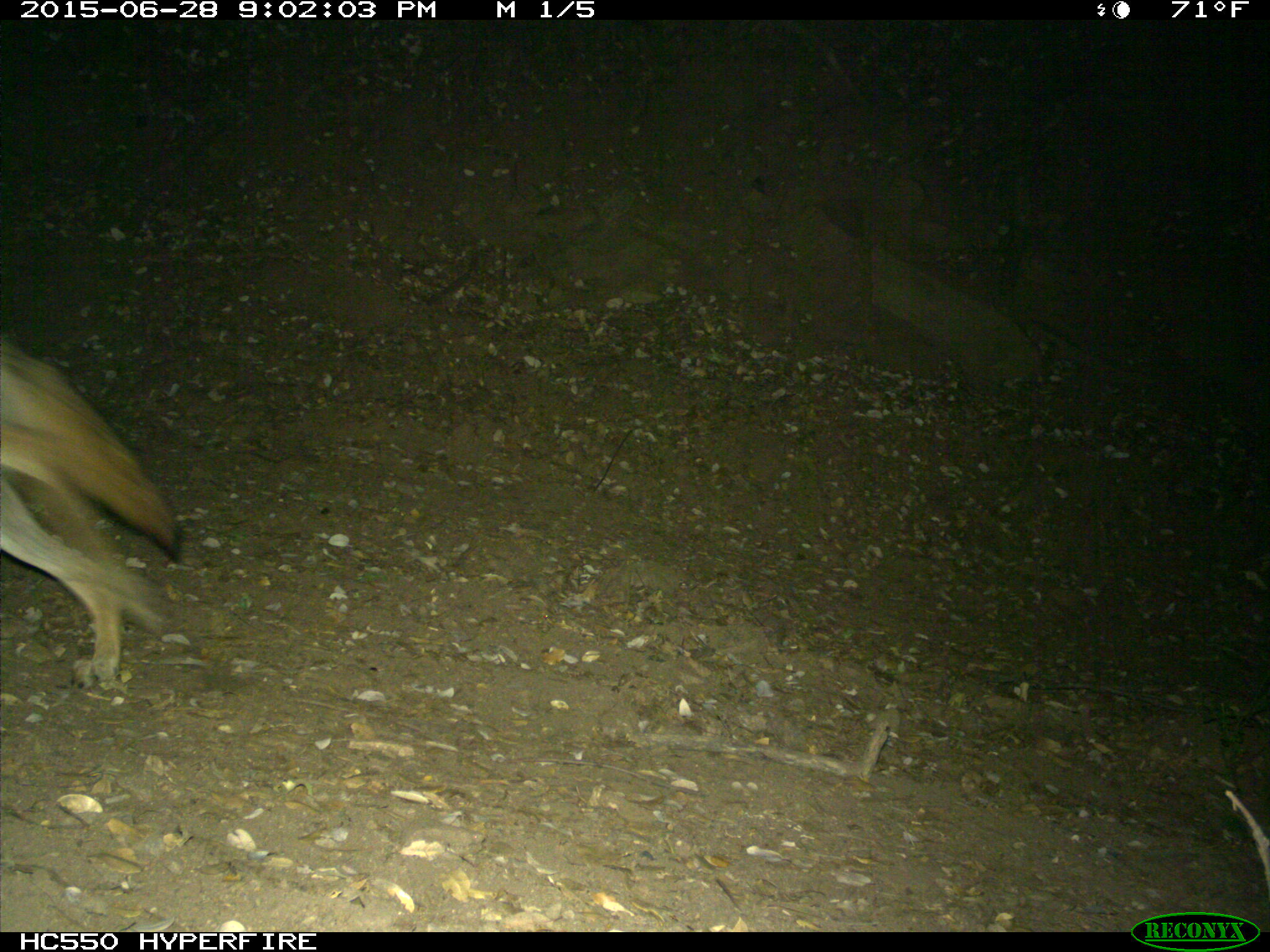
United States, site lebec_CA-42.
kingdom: Animalia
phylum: Chordata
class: Mammalia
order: Carnivora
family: Canidae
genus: Canis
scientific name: Canis latrans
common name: coyote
Canis latrans (coyote).